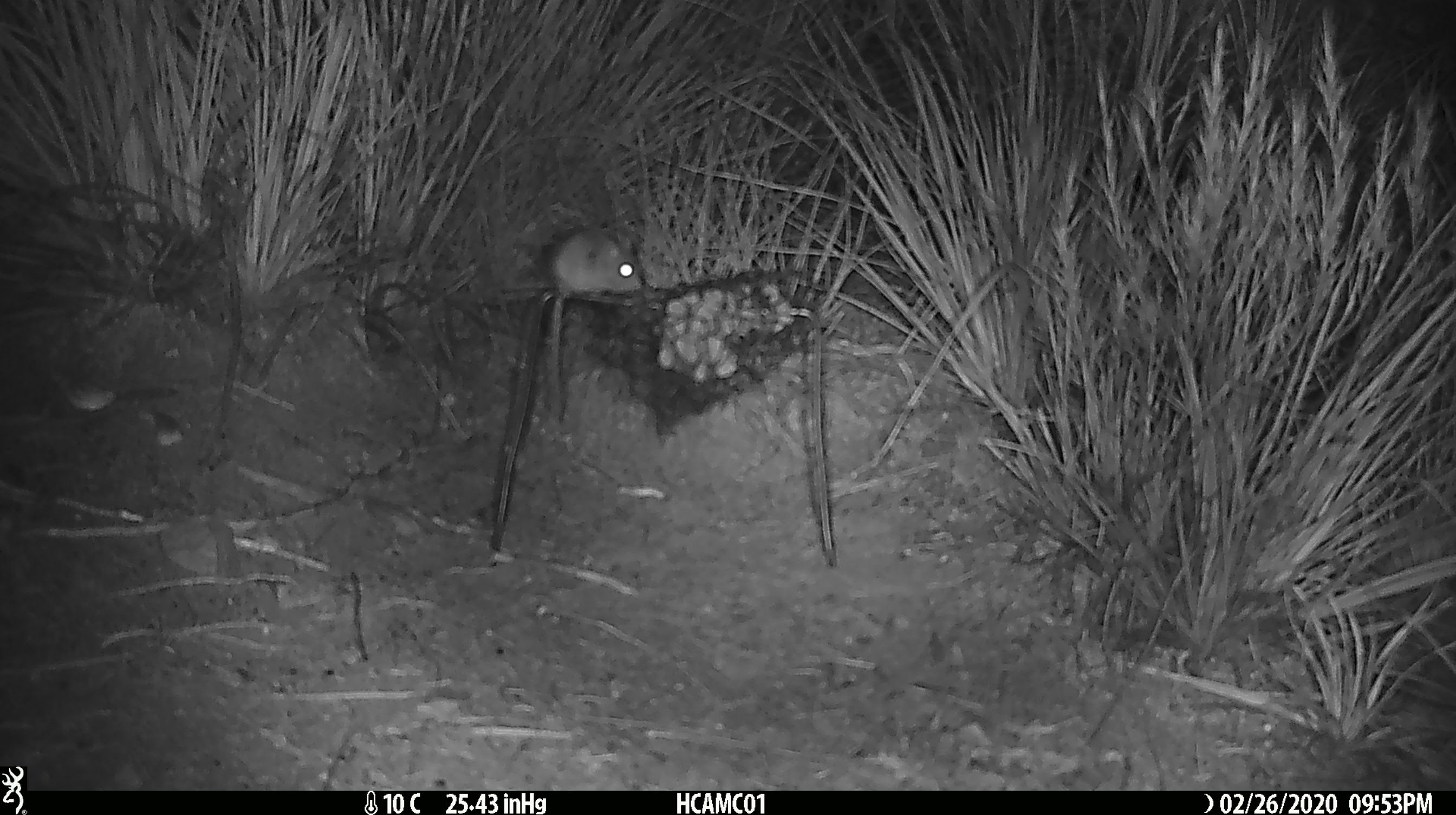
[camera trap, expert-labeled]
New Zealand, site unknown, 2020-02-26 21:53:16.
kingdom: Animalia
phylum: Chordata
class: Mammalia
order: Rodentia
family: Muridae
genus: Mus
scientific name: Mus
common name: mouse